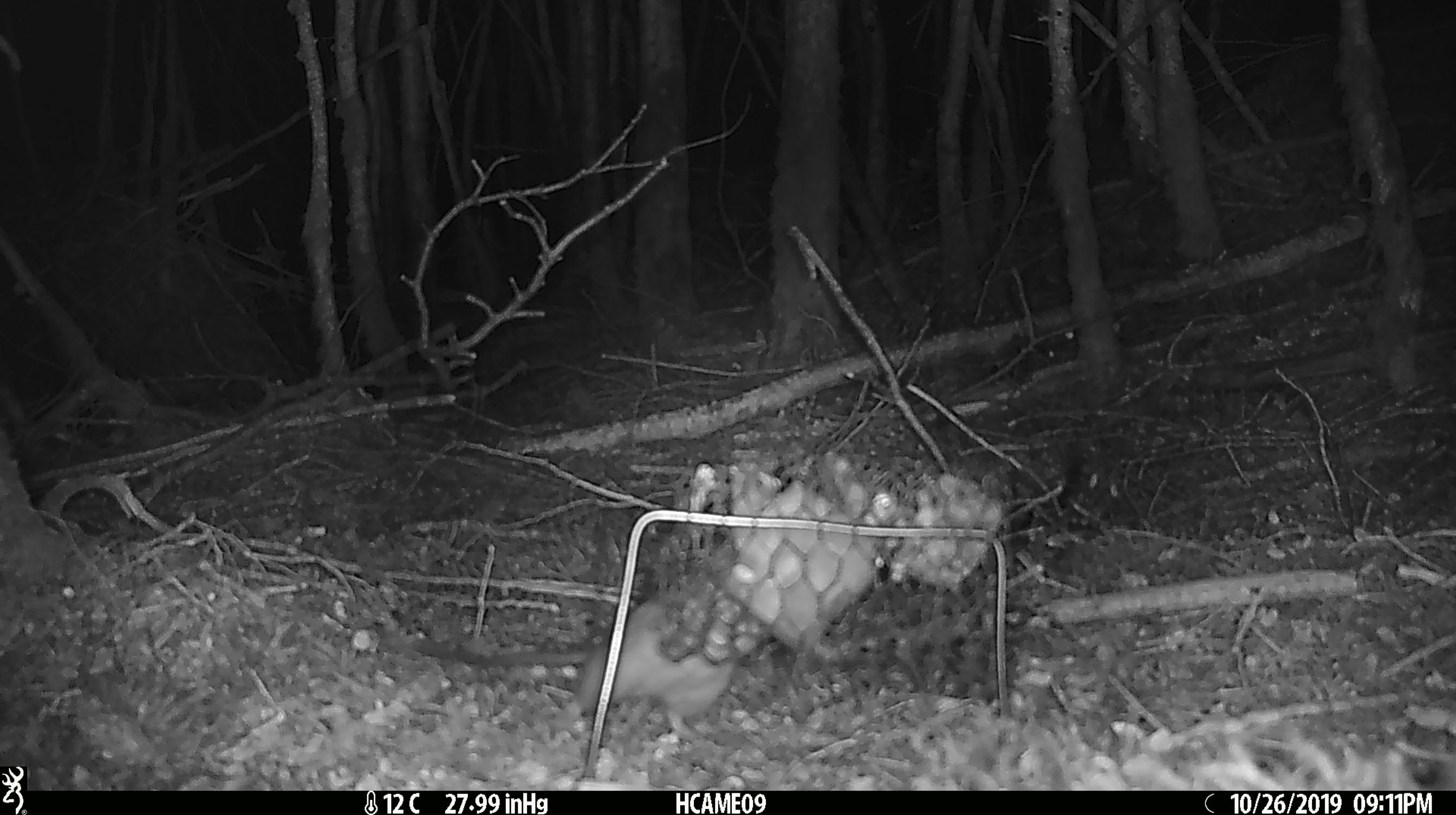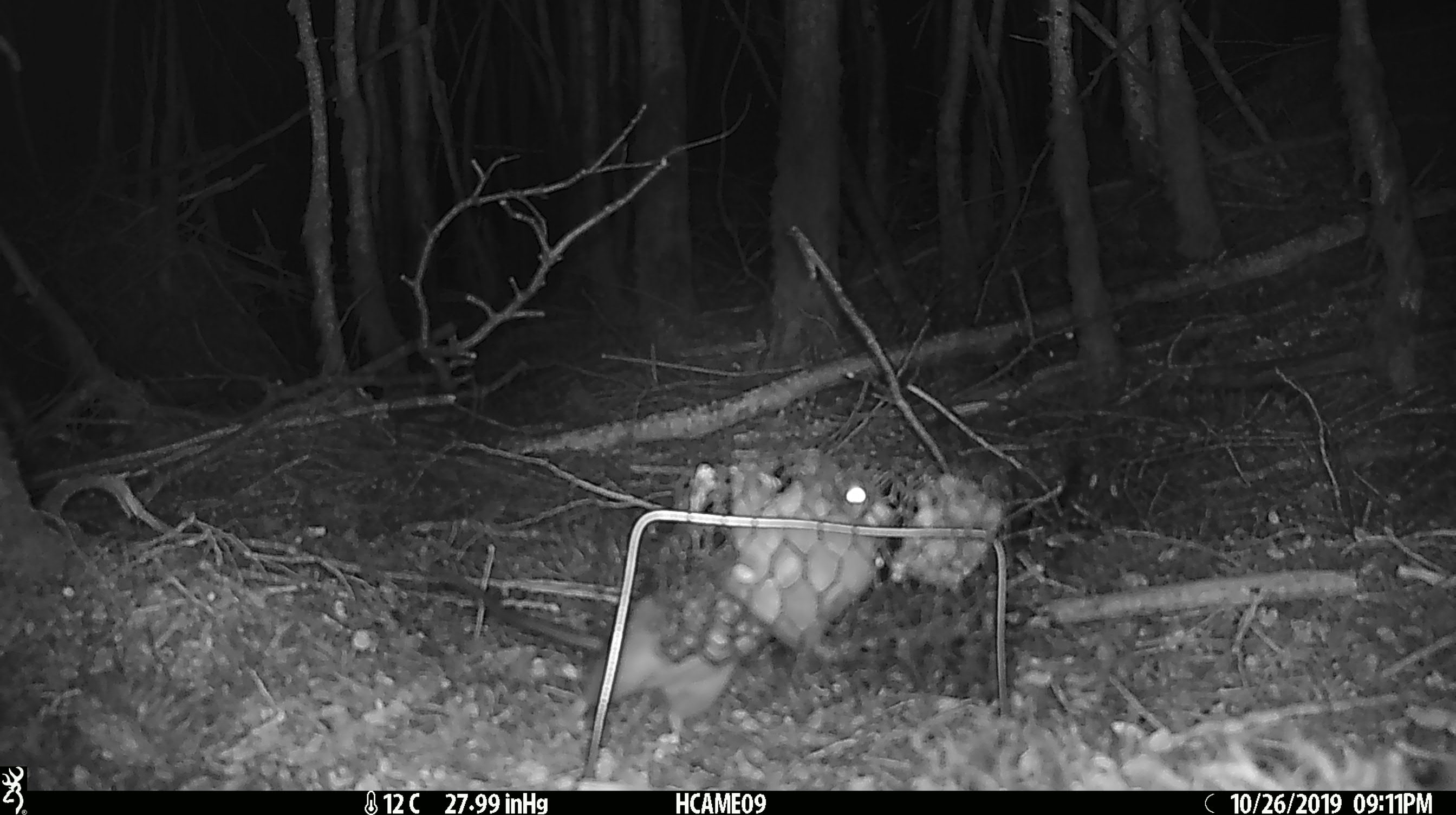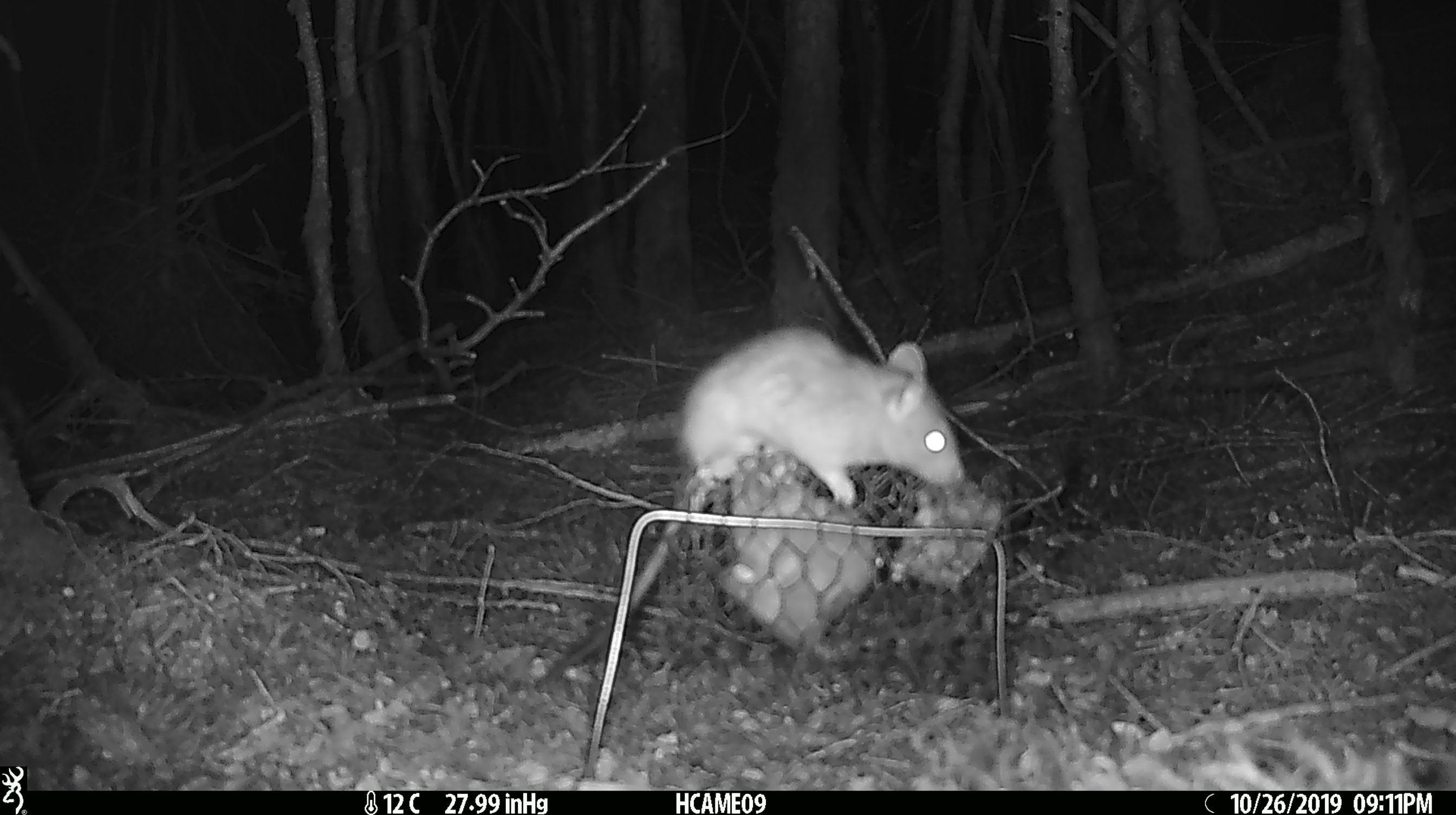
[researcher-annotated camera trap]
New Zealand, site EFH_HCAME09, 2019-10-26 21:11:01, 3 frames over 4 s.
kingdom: Animalia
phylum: Chordata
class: Mammalia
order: Rodentia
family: Muridae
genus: Rattus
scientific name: Rattus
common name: rat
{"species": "rat (Rattus)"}